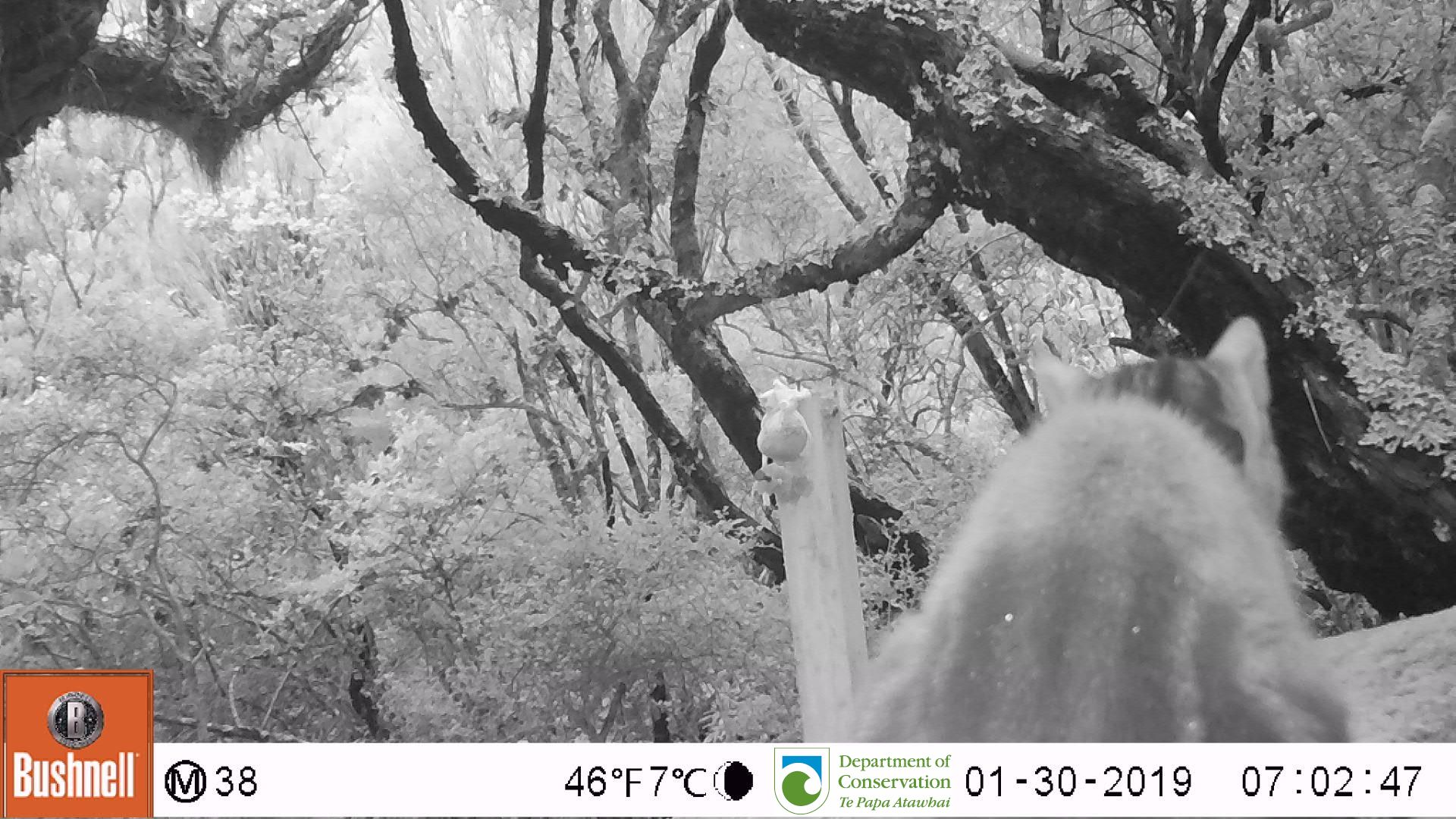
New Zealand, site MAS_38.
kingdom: Animalia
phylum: Chordata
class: Mammalia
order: Carnivora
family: Felidae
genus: Felis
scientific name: Felis catus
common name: domestic cat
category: cat